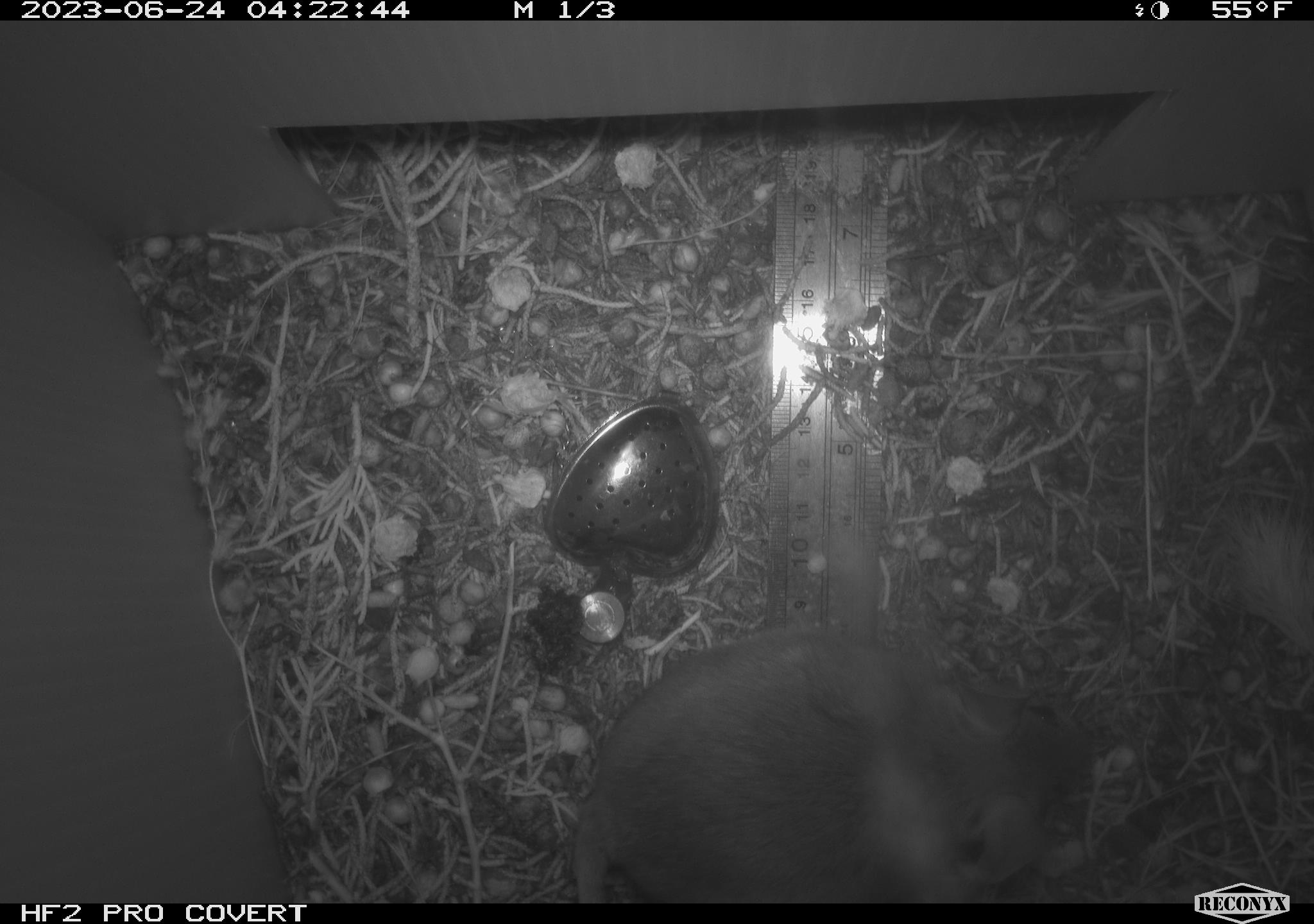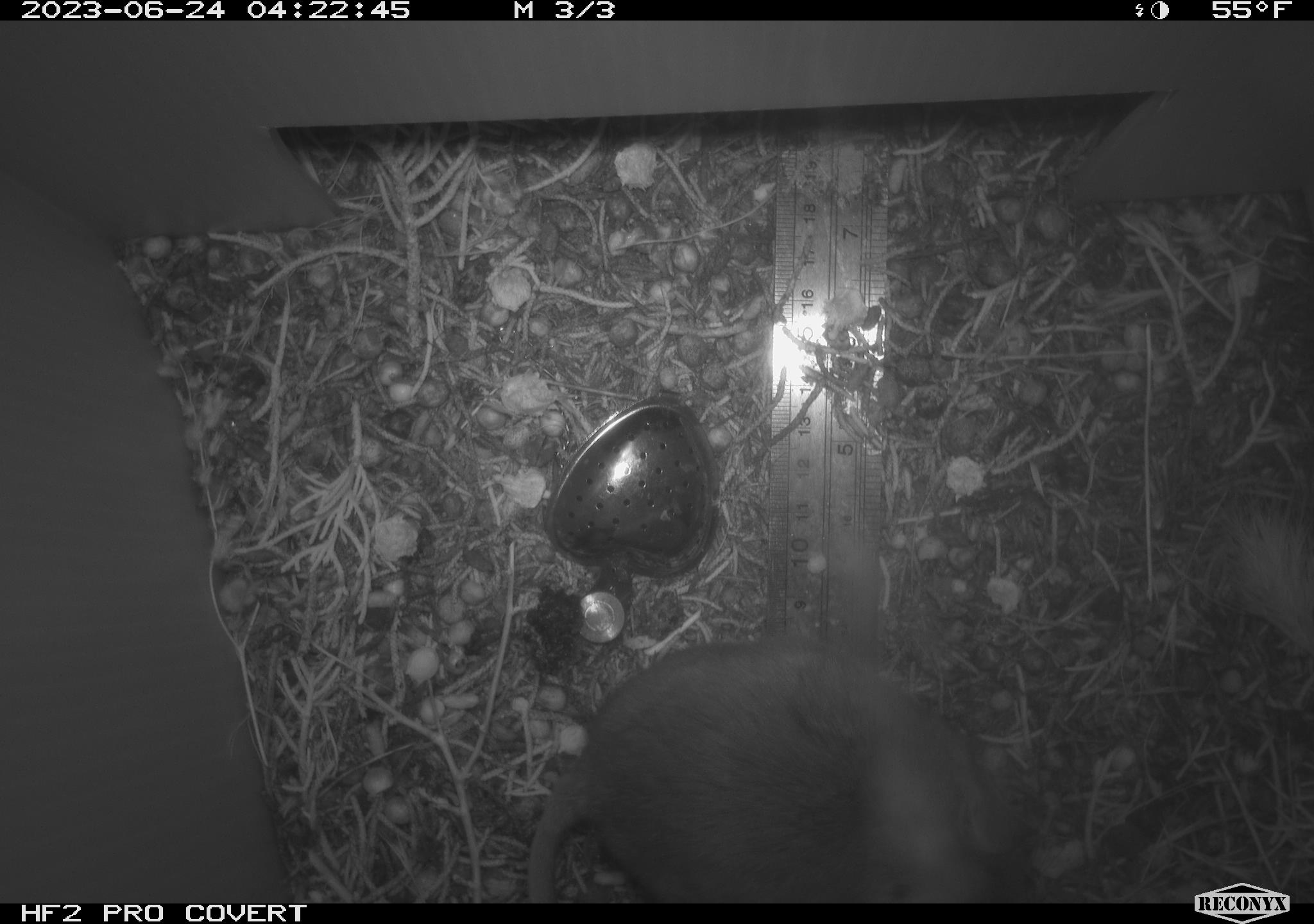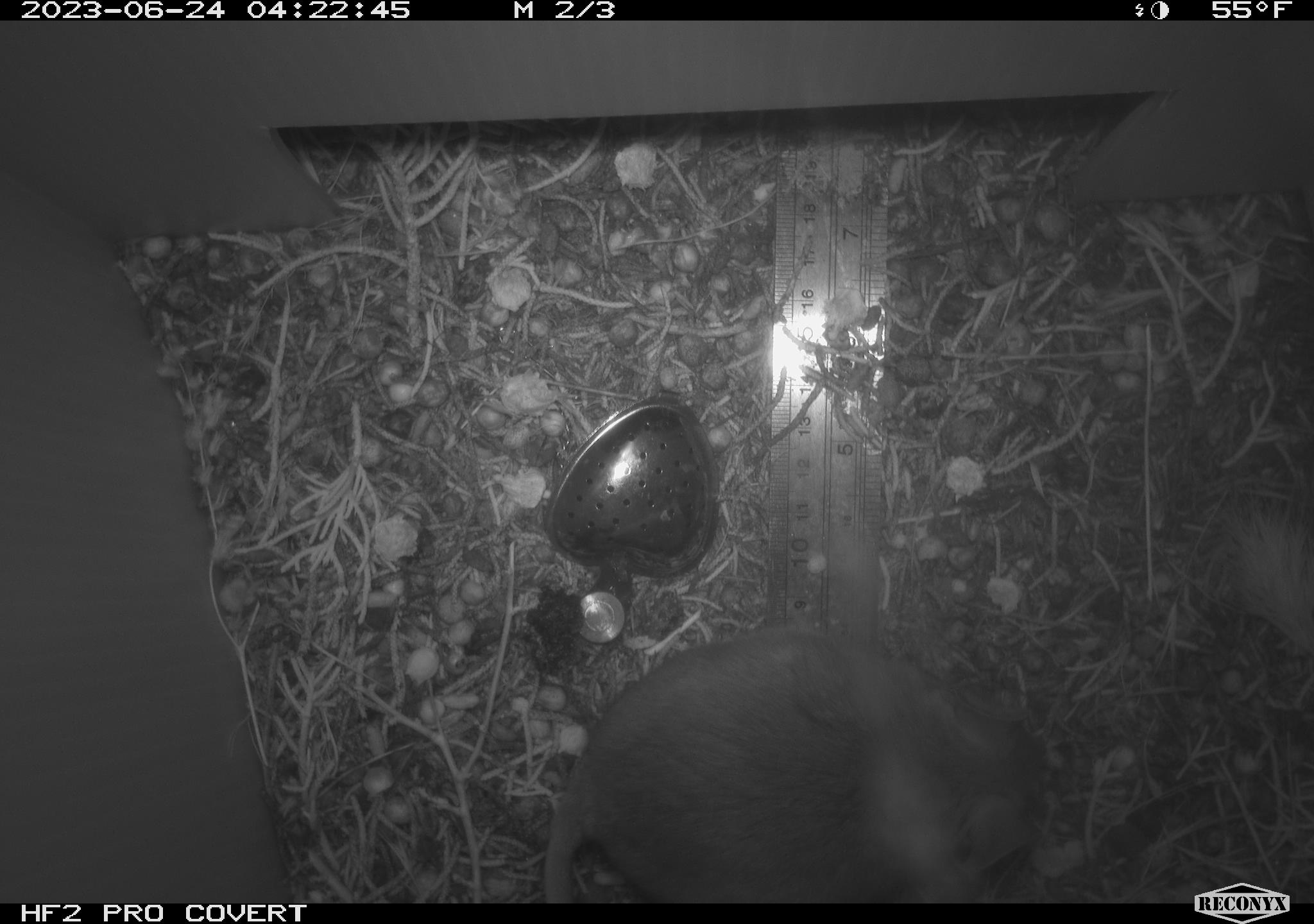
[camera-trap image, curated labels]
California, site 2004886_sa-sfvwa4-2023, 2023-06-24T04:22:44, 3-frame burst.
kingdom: Animalia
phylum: Chordata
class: Mammalia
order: Rodentia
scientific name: Rodentia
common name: mouse species